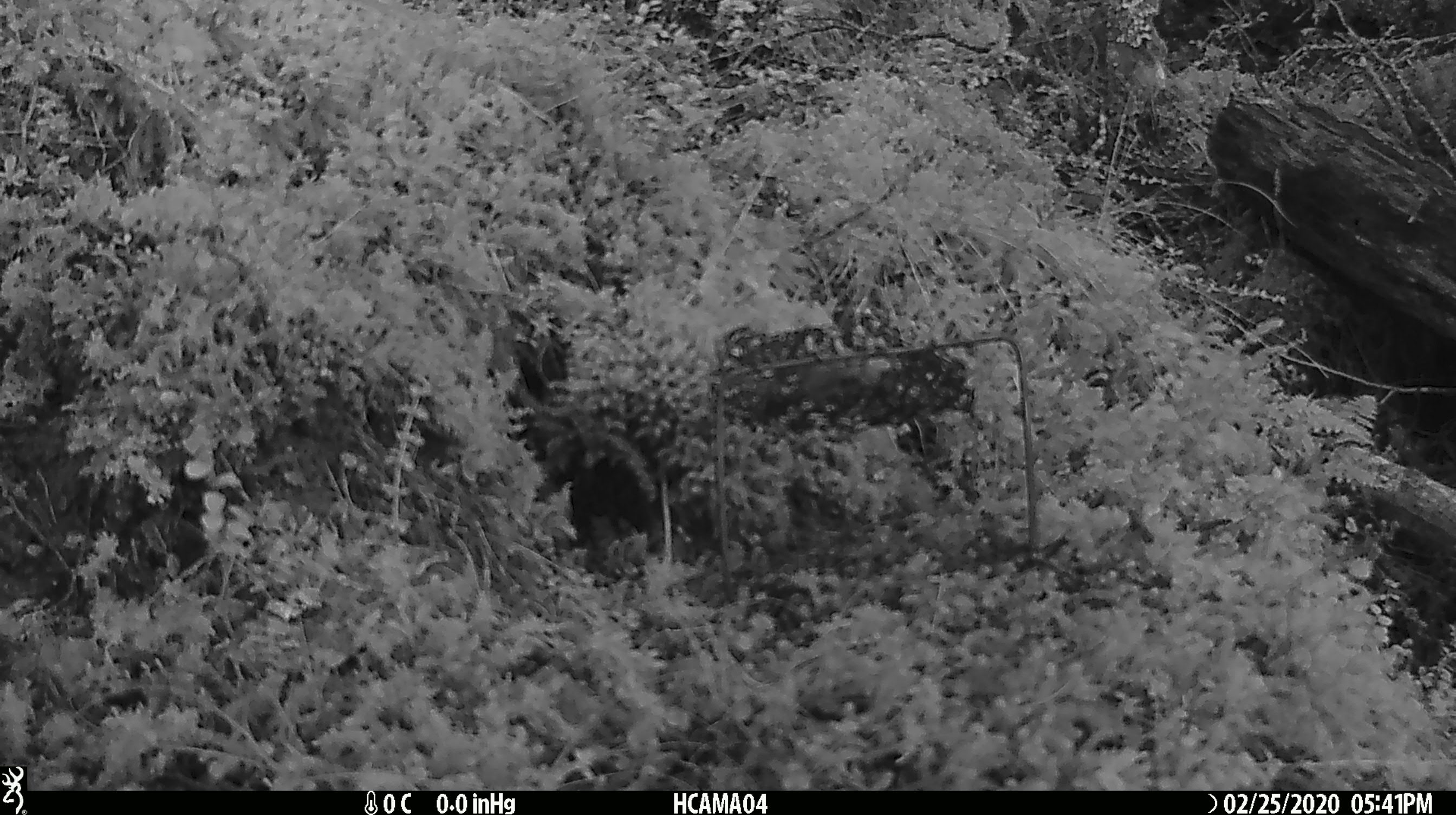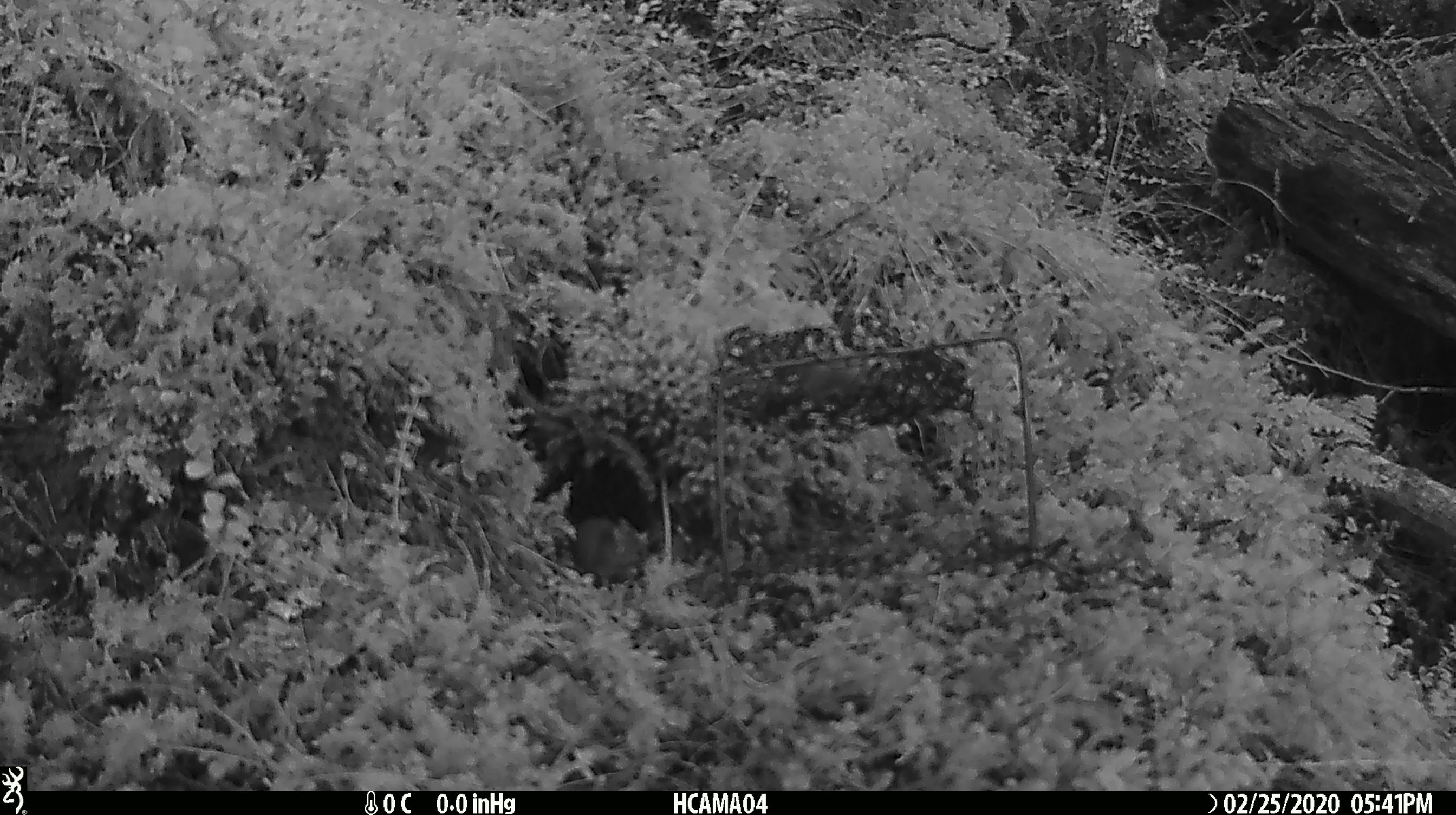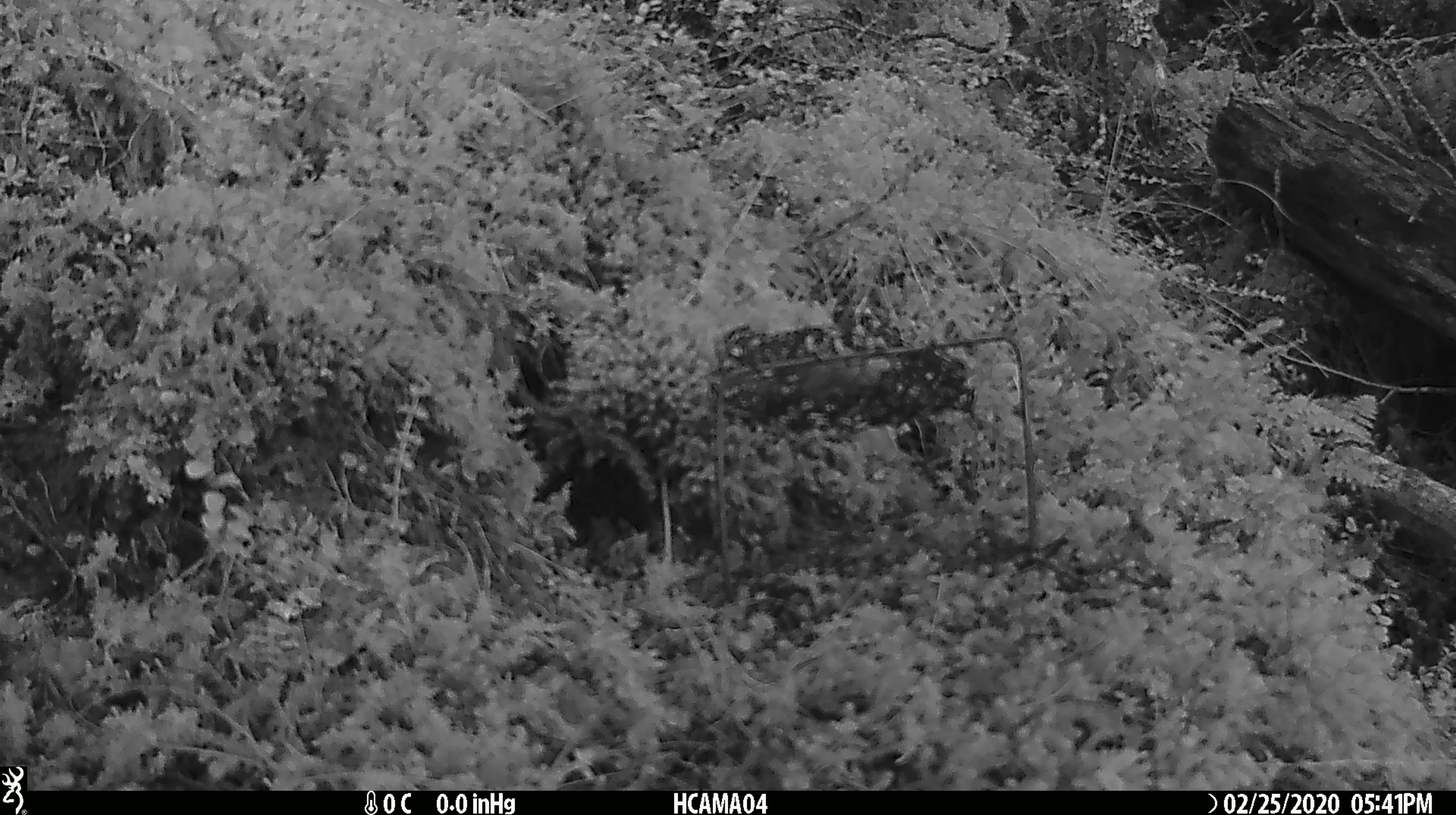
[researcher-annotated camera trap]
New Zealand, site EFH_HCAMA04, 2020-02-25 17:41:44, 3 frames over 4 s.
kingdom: Animalia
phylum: Chordata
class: Mammalia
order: Rodentia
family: Muridae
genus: Mus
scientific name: Mus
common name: mouse